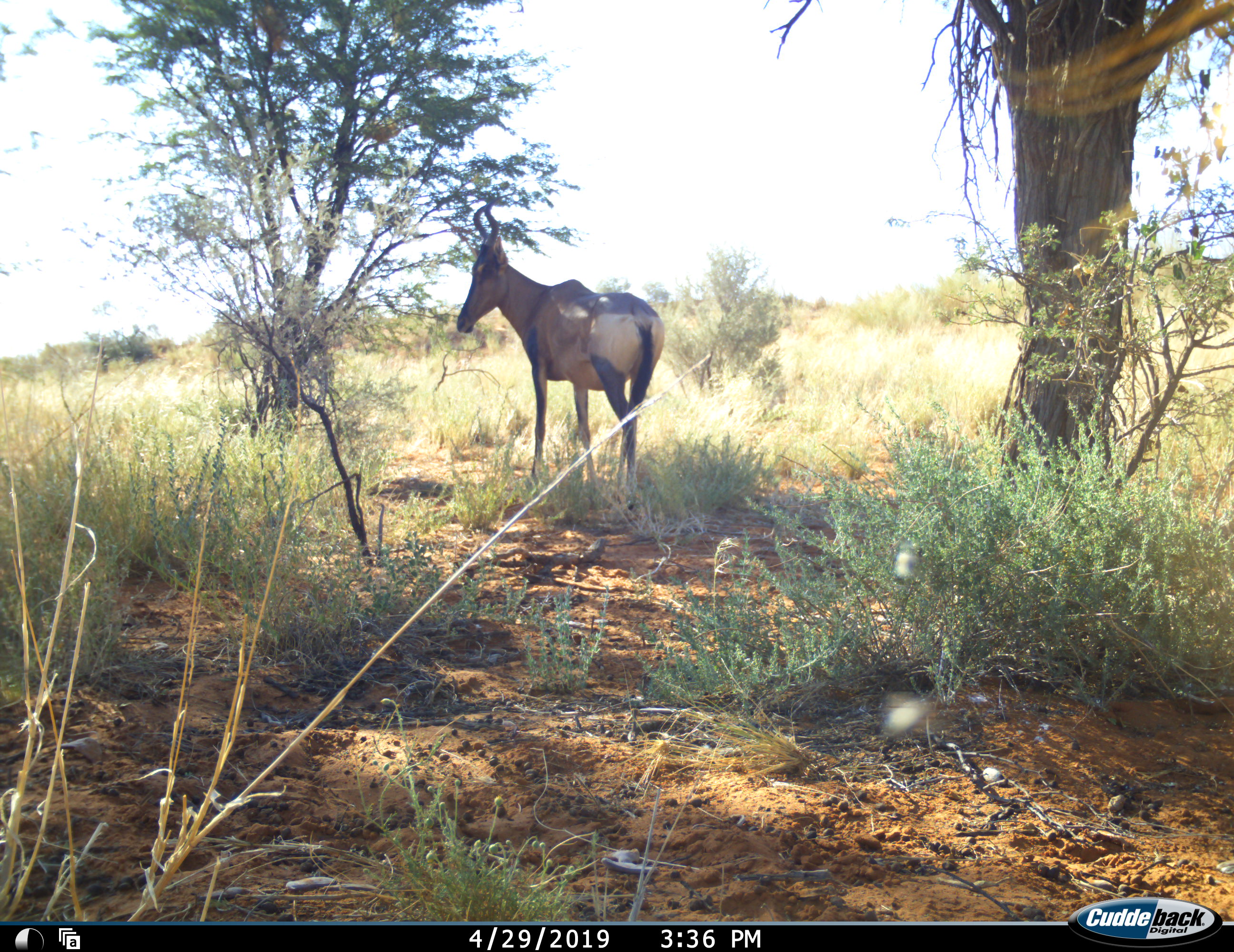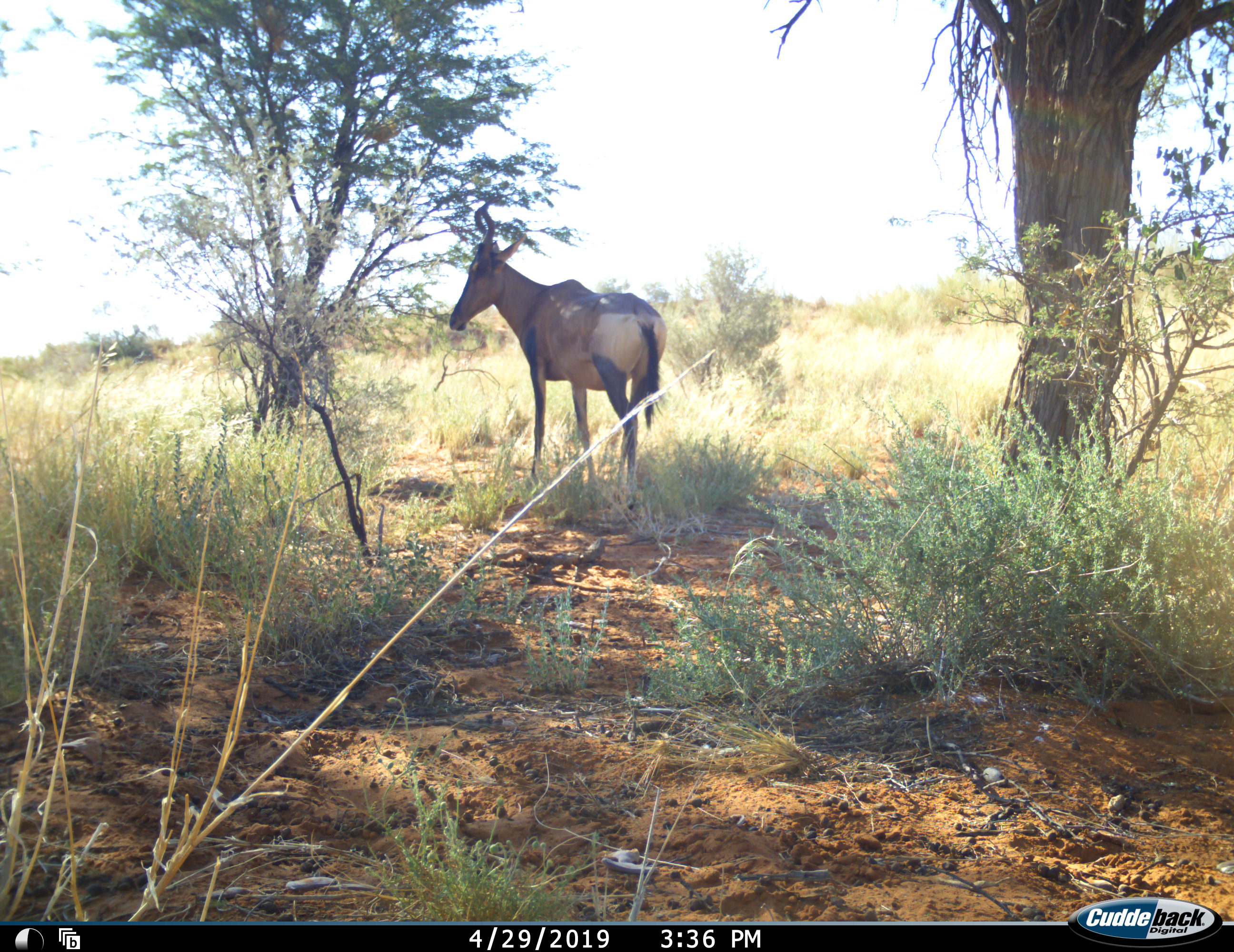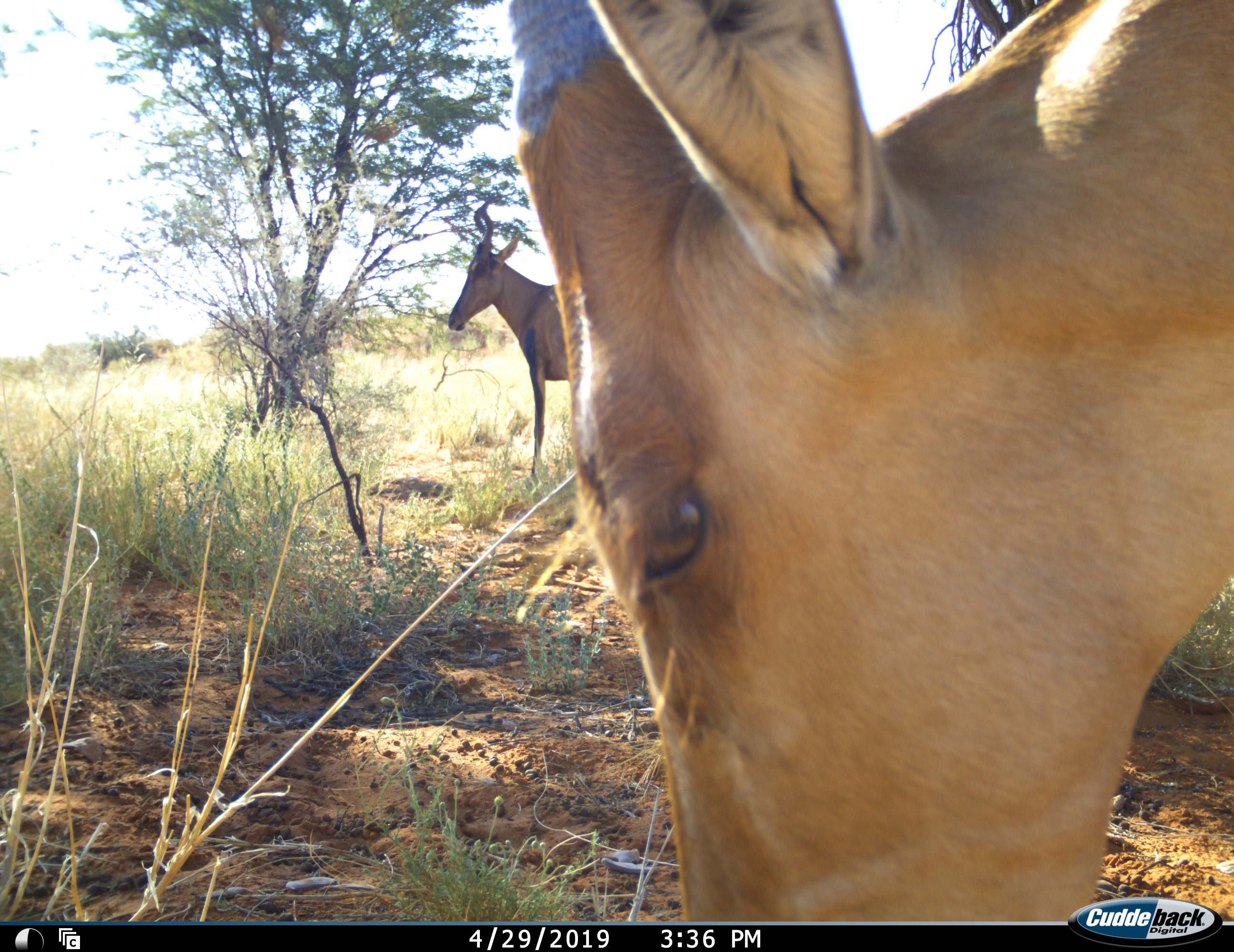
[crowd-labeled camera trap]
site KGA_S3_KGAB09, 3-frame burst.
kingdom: Animalia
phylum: Chordata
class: Mammalia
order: Artiodactyla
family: Bovidae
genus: Alcelaphus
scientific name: Alcelaphus buselaphus caama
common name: red hartebeest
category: hartebeestred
Hartebeestred (red hartebeest) (Alcelaphus buselaphus caama), count 2. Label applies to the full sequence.